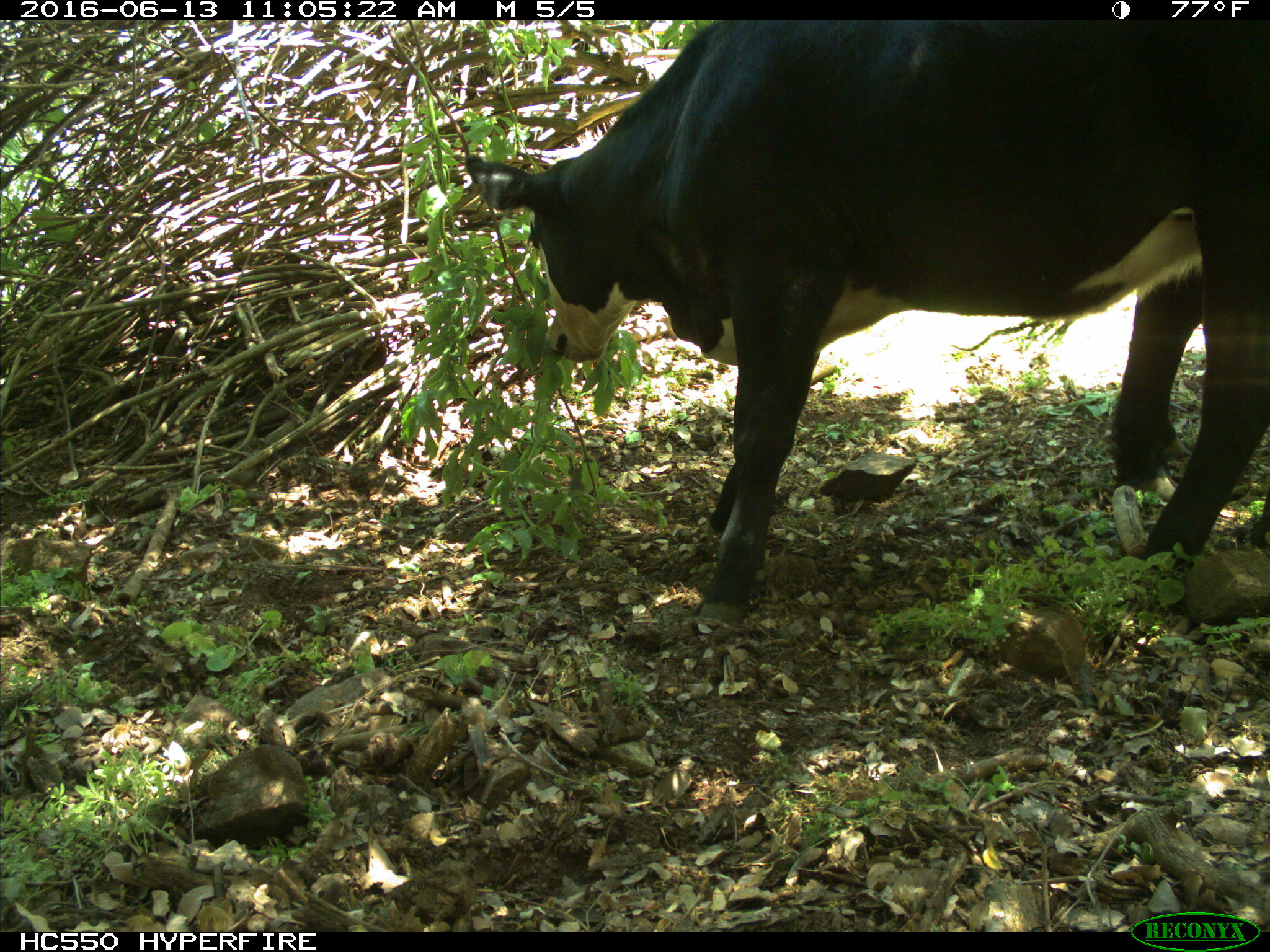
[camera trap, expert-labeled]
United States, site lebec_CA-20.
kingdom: Animalia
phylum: Chordata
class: Mammalia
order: Artiodactyla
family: Bovidae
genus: Bos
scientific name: Bos taurus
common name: domestic cow